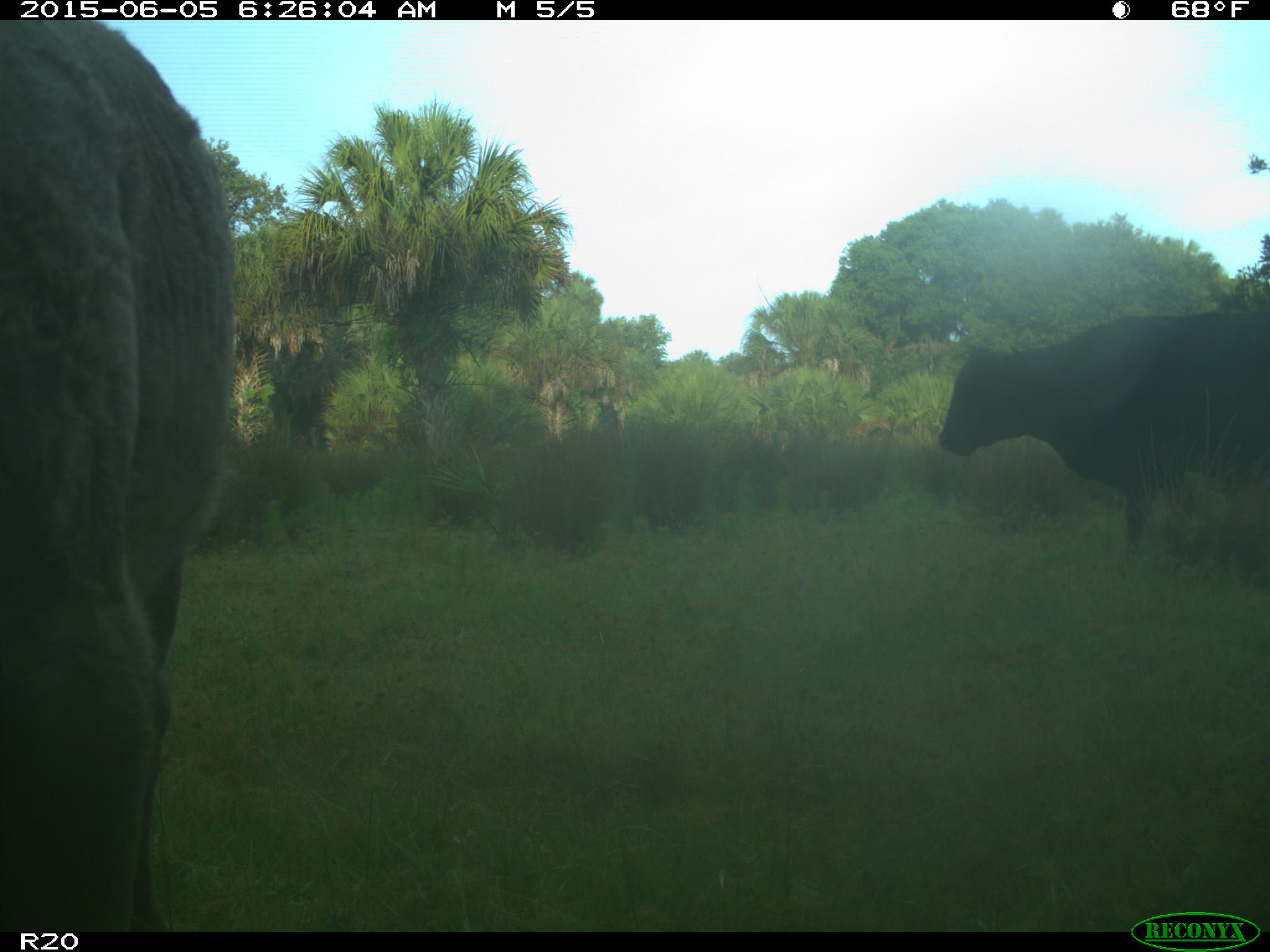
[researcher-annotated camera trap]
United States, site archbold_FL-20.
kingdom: Animalia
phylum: Chordata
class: Mammalia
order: Artiodactyla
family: Bovidae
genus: Bos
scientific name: Bos taurus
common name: domestic cow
Bos taurus (domestic cow).